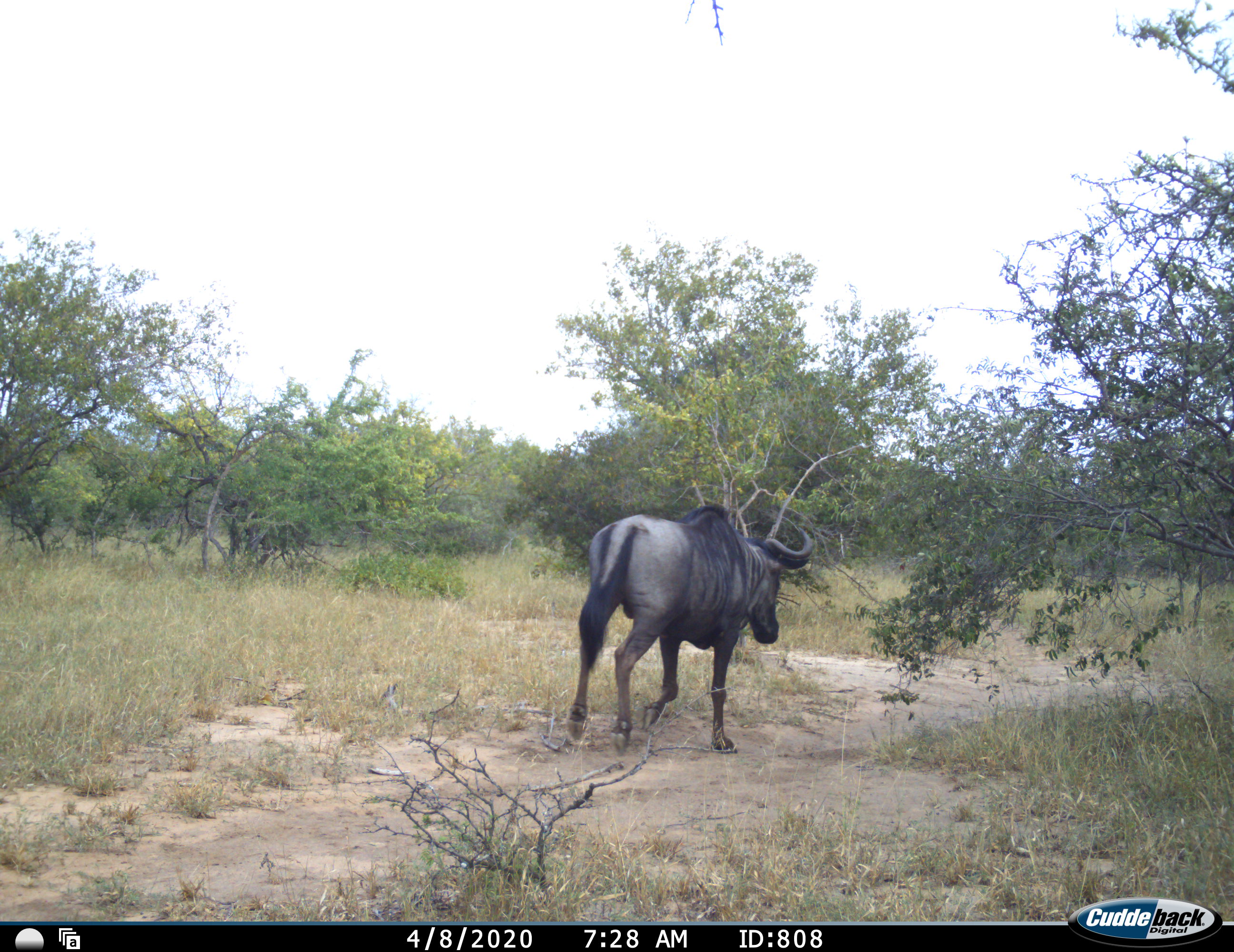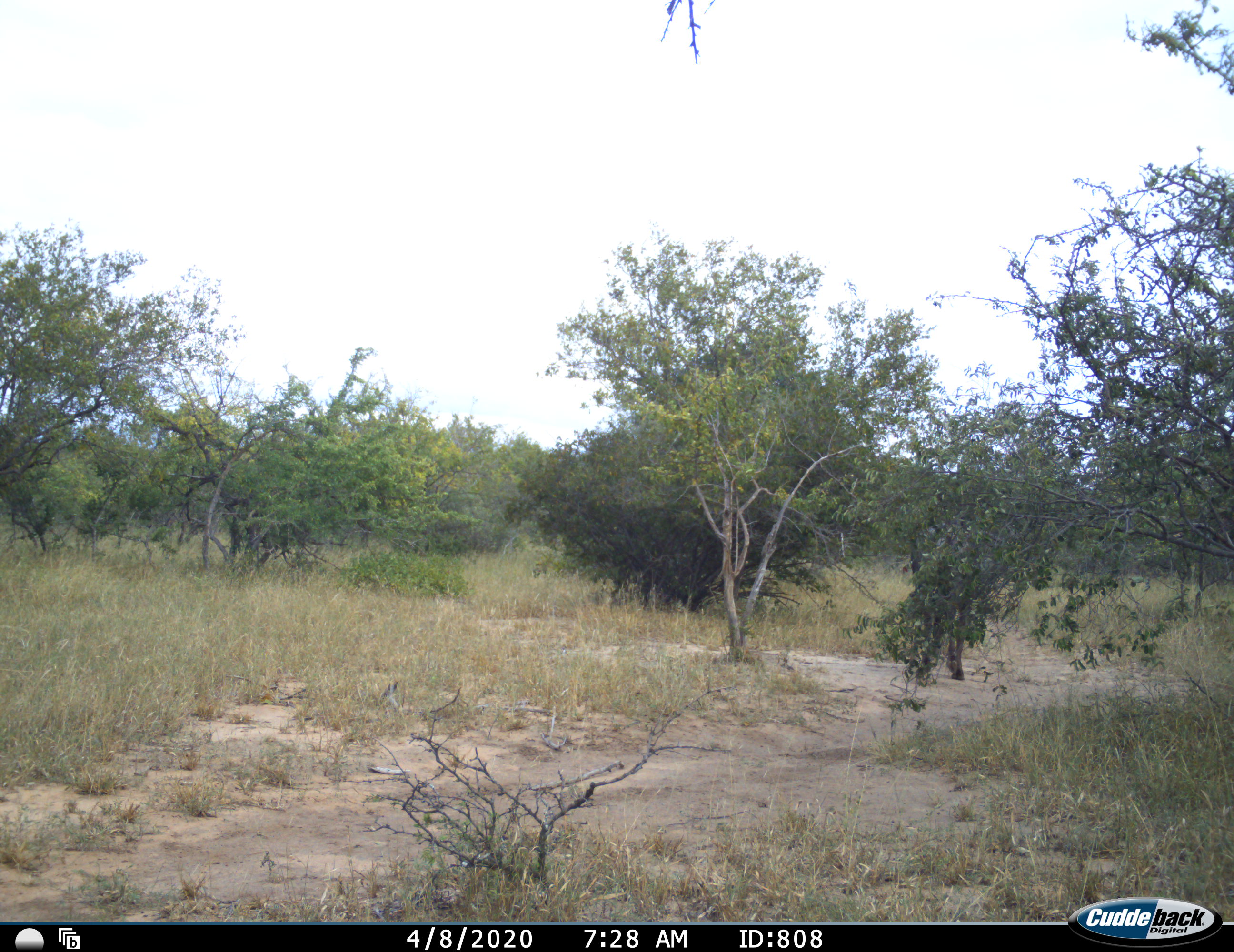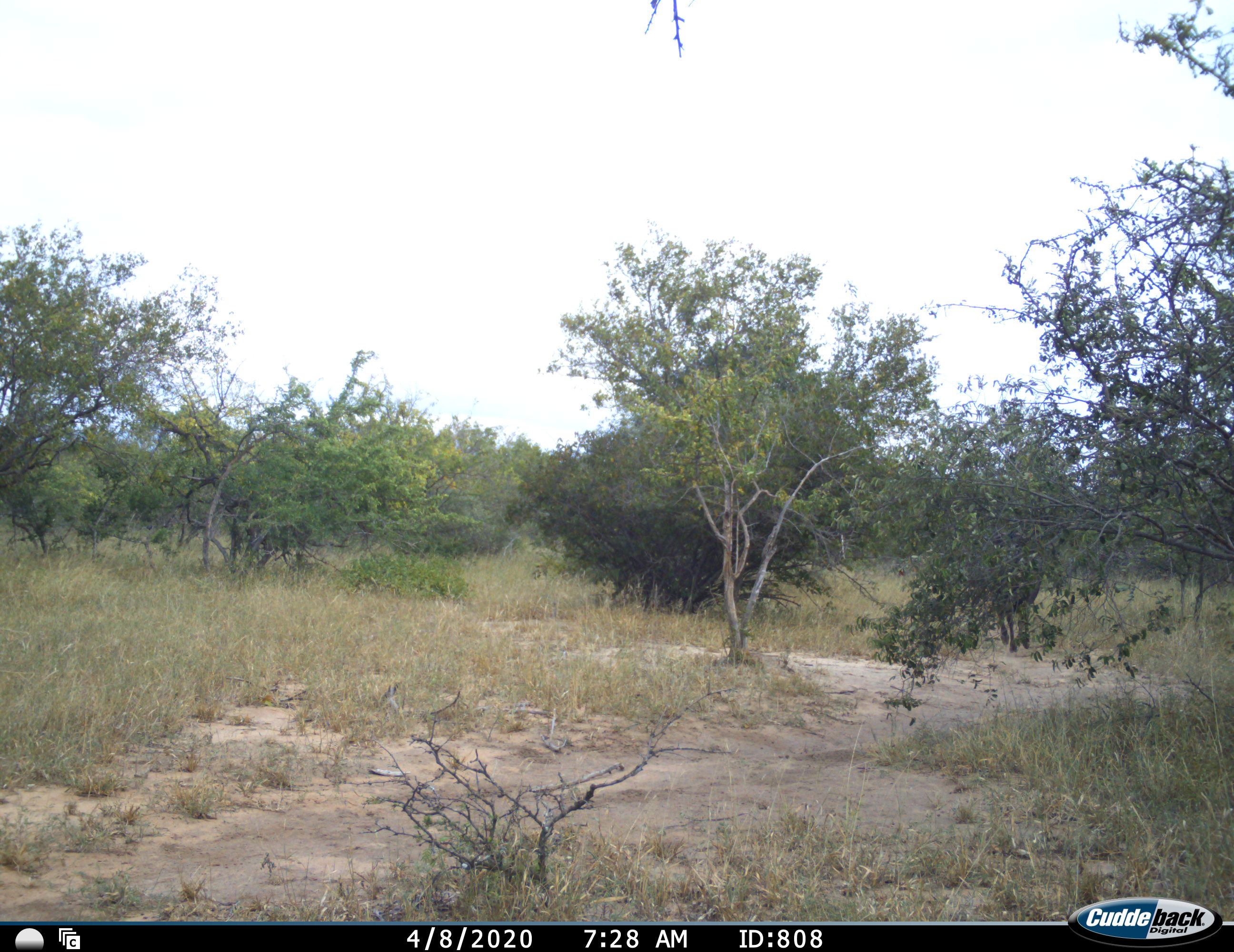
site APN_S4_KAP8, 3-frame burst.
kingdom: Animalia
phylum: Chordata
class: Mammalia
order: Artiodactyla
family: Bovidae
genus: Connochaetes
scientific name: Connochaetes taurinus taurinus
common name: blue wildebeest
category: wildebeestblue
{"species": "wildebeestblue (blue wildebeest) (Connochaetes taurinus taurinus)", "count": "1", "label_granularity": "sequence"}